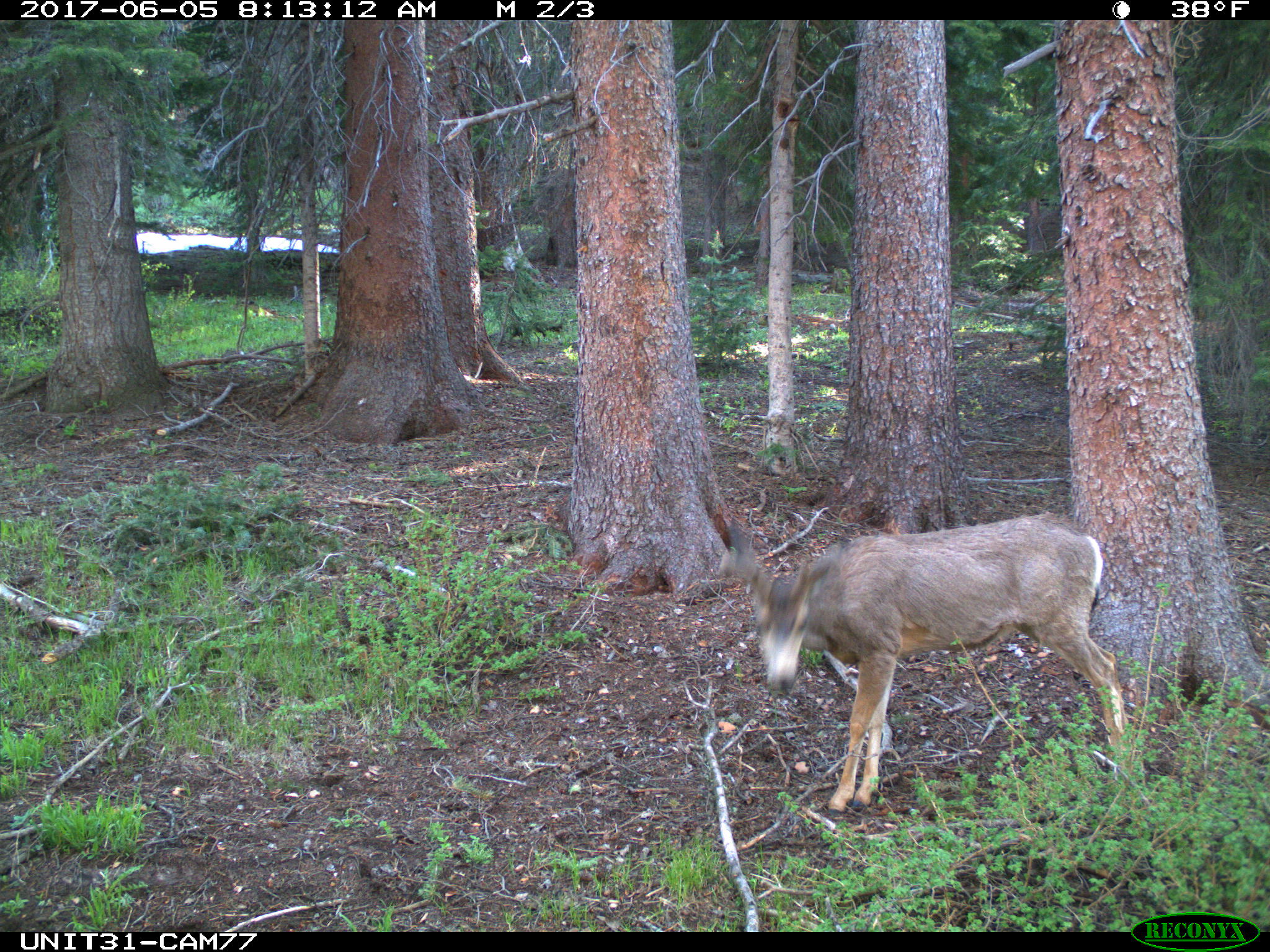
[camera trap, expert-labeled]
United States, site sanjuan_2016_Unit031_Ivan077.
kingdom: Animalia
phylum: Chordata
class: Mammalia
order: Artiodactyla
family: Cervidae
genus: Odocoileus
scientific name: Odocoileus hemionus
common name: mule deer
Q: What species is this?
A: Odocoileus hemionus (mule deer).